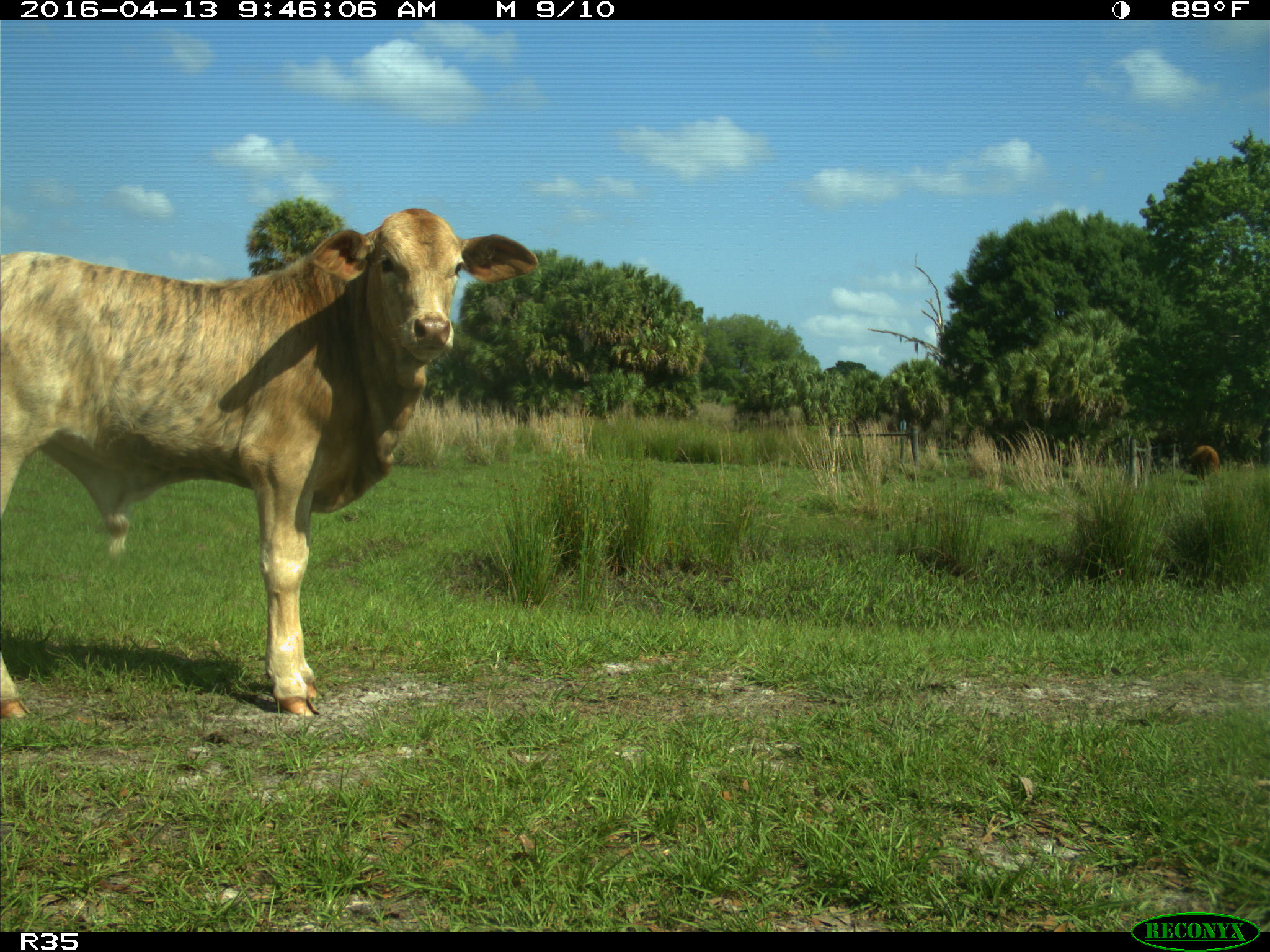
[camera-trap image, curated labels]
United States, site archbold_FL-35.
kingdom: Animalia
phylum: Chordata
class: Mammalia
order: Artiodactyla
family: Bovidae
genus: Bos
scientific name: Bos taurus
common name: domestic cow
Bos taurus (domestic cow).